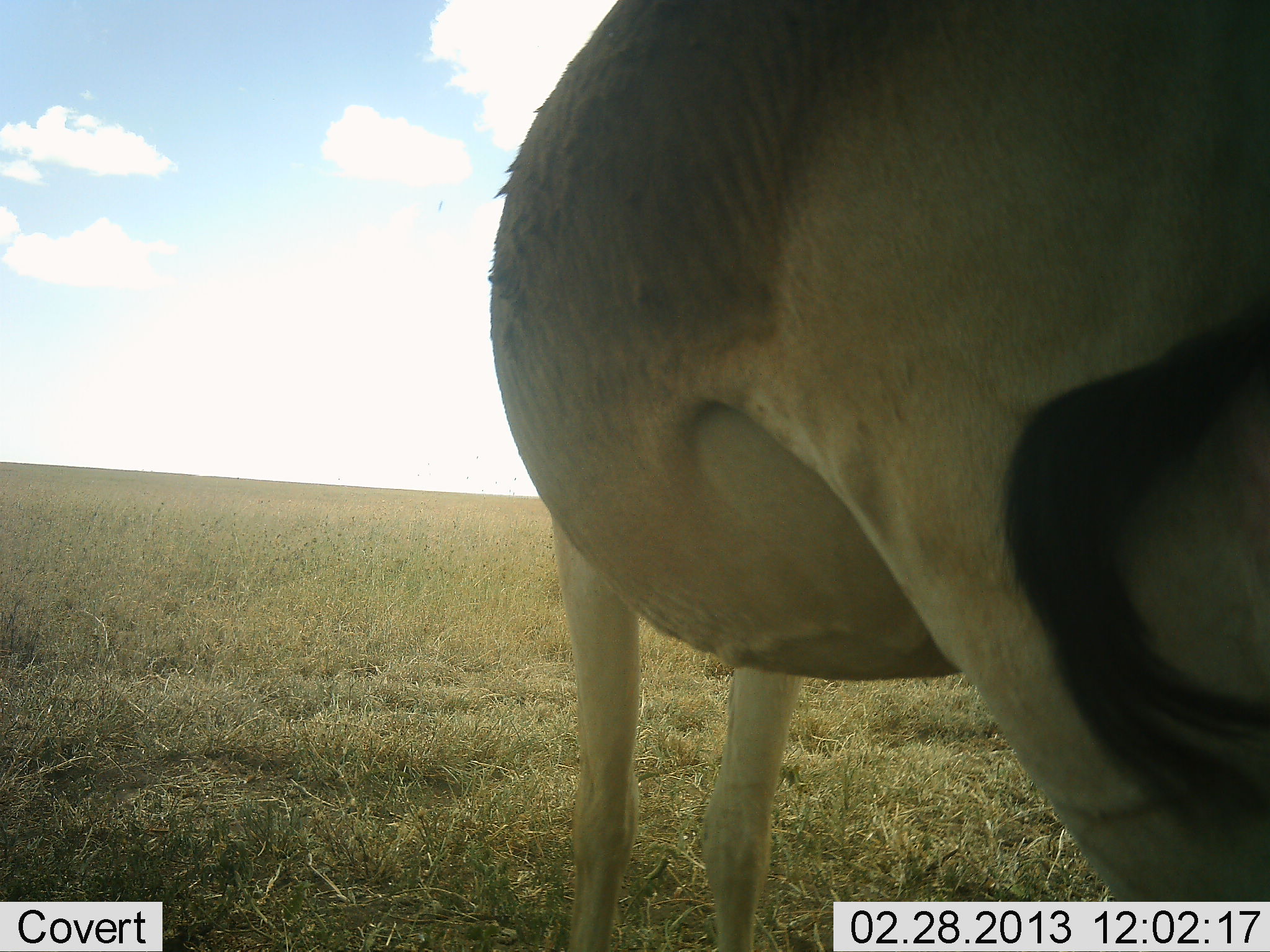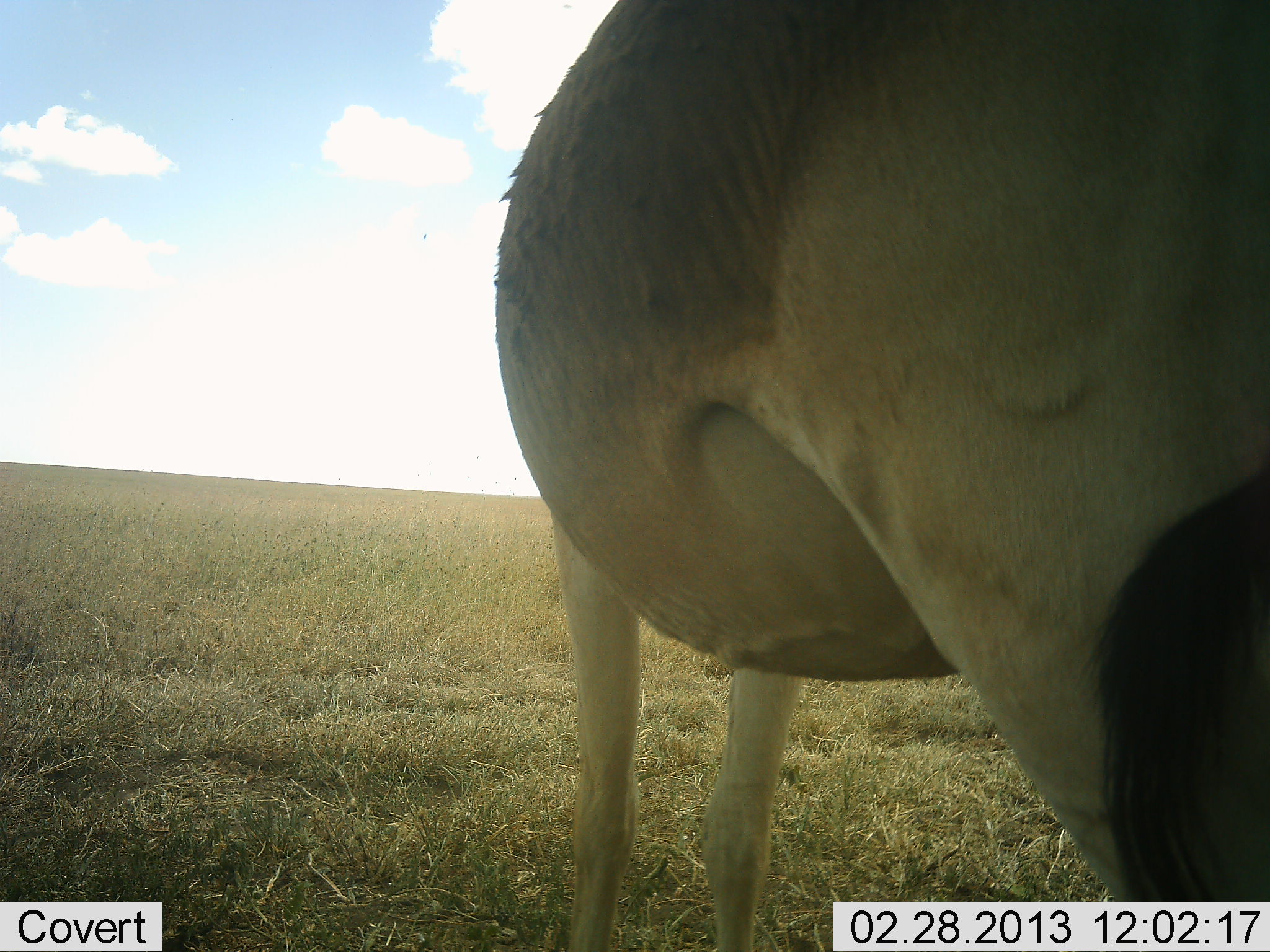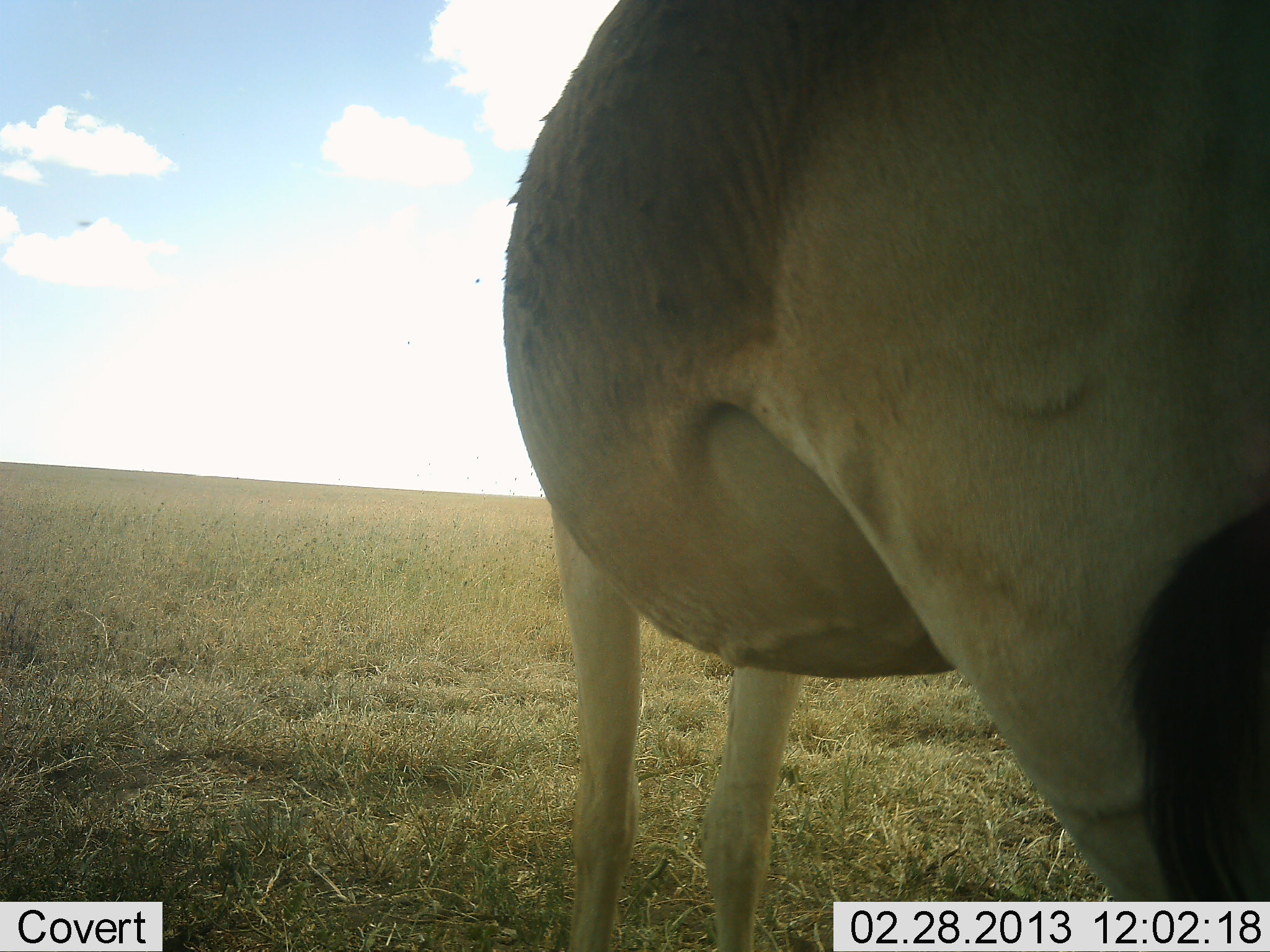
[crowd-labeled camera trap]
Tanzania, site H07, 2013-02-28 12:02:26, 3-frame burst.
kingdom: Animalia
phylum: Chordata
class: Mammalia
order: Artiodactyla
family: Bovidae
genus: Alcelaphus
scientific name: Alcelaphus buselaphus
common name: hartebeest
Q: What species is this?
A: Hartebeest (Alcelaphus buselaphus).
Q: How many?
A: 1.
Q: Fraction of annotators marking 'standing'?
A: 100%.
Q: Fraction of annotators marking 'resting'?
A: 0%.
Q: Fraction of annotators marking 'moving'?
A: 0%.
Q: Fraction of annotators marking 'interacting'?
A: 0%.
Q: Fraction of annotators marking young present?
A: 0%.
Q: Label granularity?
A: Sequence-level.